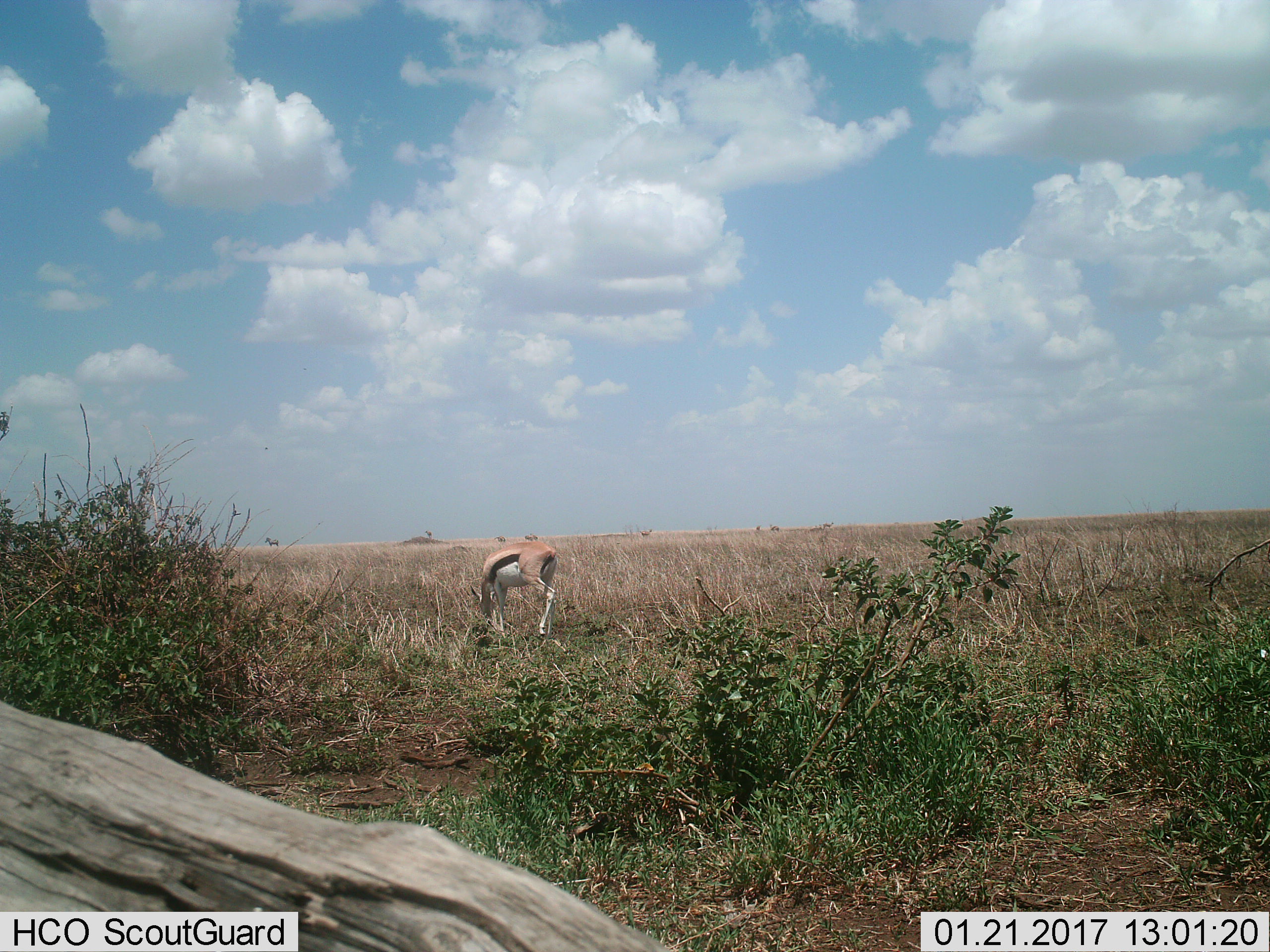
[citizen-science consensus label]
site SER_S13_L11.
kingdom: Animalia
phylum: Chordata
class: Mammalia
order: Artiodactyla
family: Bovidae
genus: Eudorcas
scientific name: Eudorcas thomsonii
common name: thomson's gazelle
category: gazellethomsons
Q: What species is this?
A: Gazellethomsons (thomson's gazelle) (Eudorcas thomsonii).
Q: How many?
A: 1.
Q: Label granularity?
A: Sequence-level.